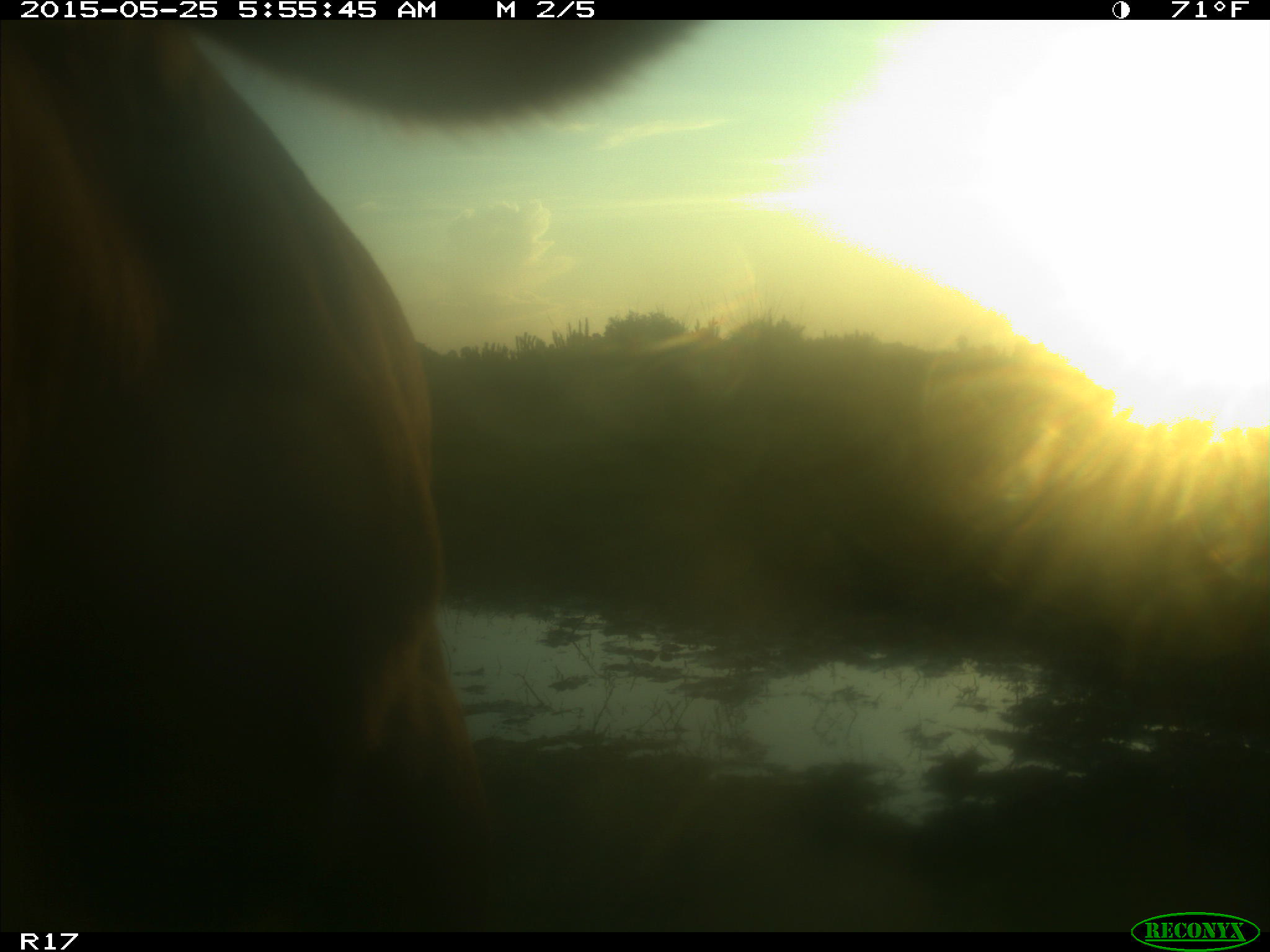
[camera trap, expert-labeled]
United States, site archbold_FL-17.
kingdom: Animalia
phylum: Chordata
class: Mammalia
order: Artiodactyla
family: Bovidae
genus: Bos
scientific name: Bos taurus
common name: domestic cow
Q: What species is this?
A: Bos taurus (domestic cow).